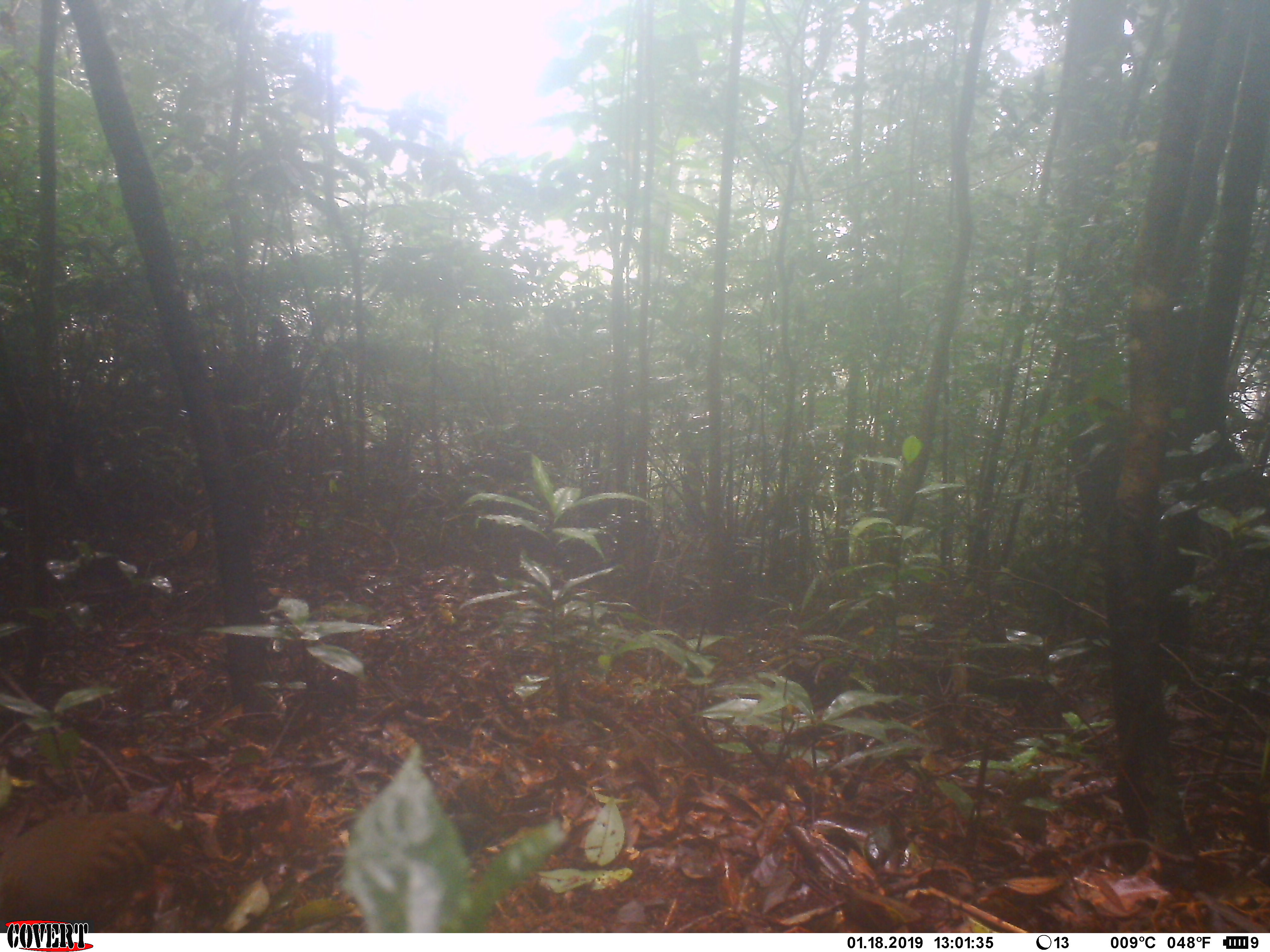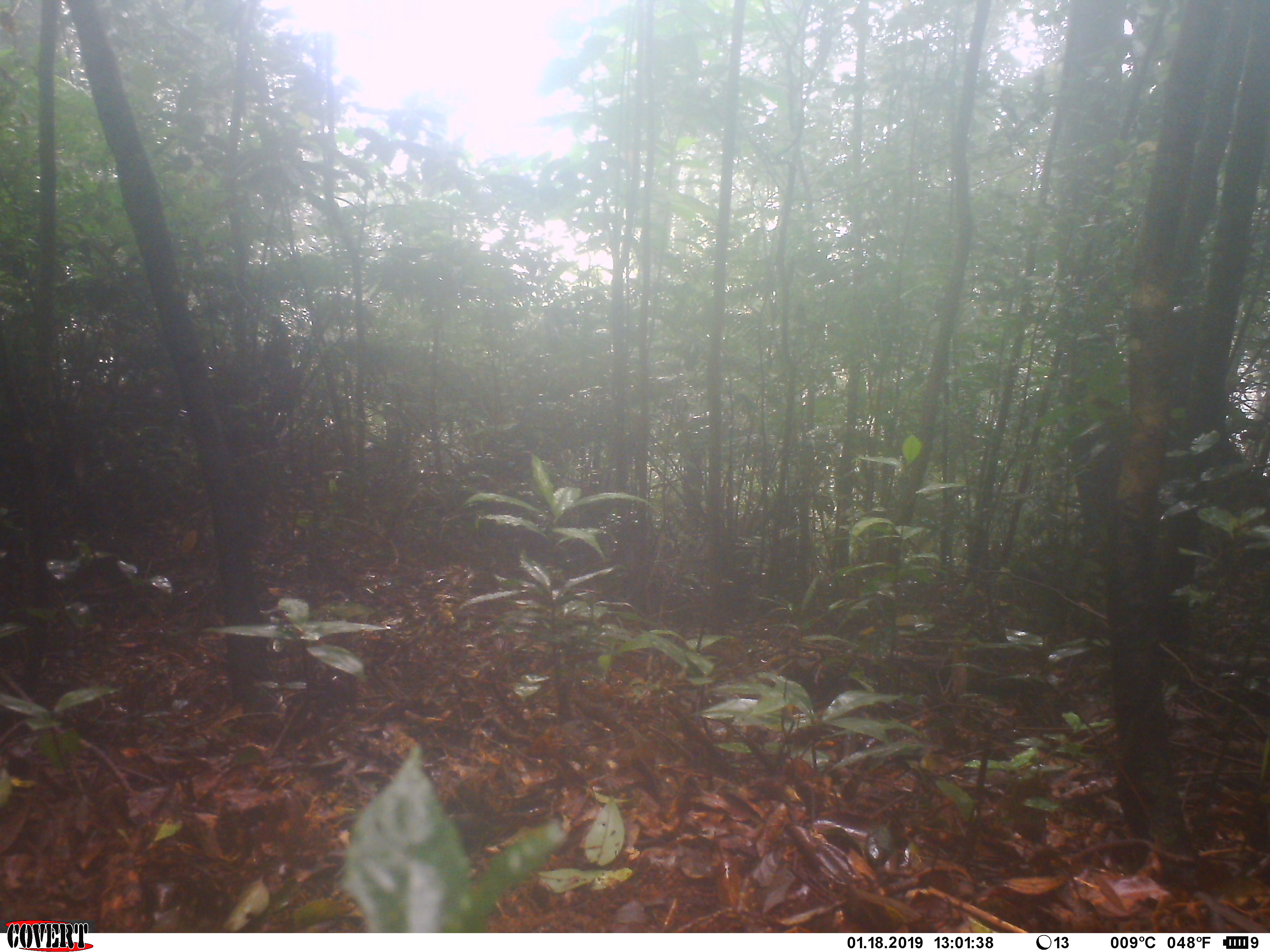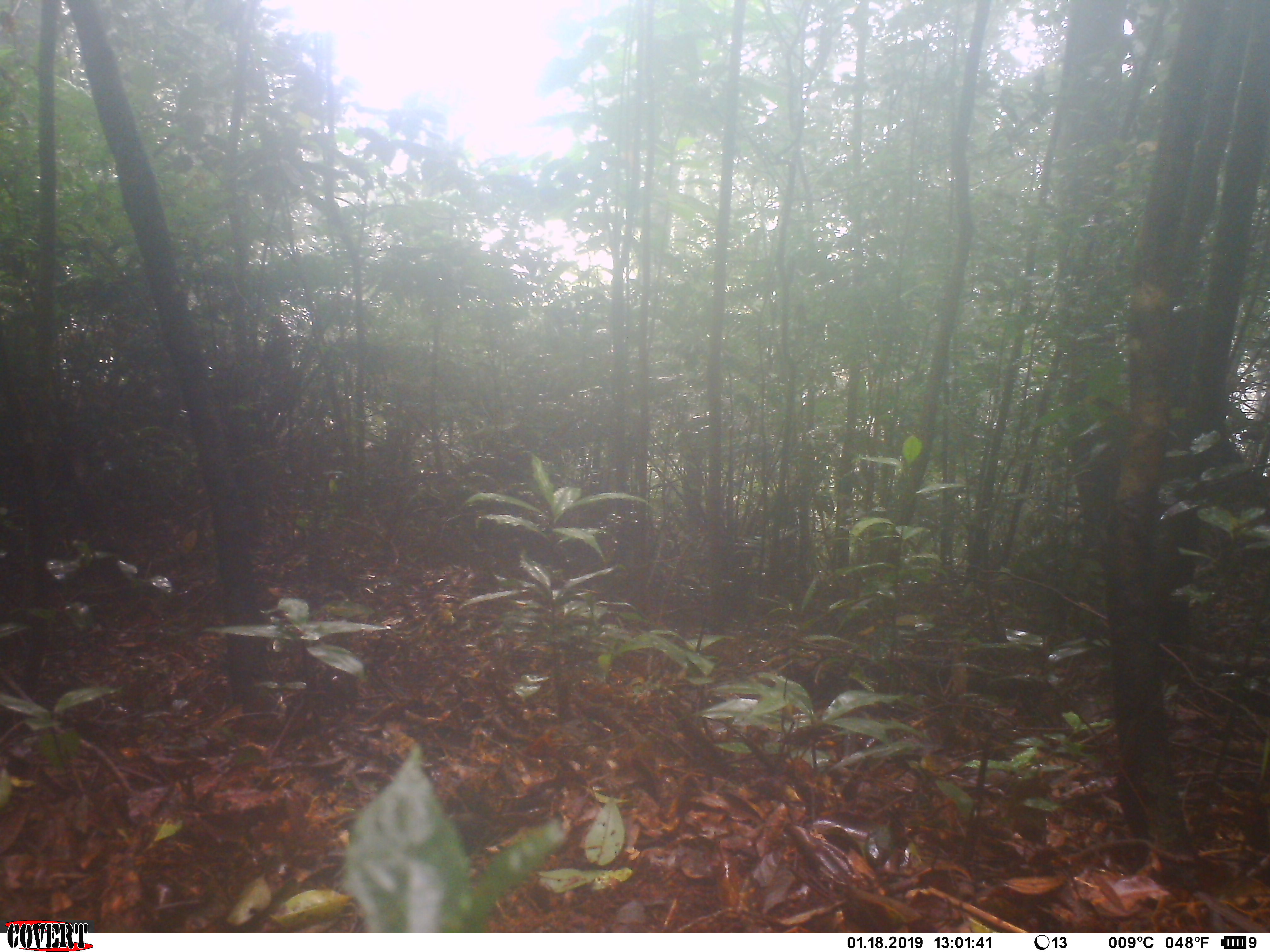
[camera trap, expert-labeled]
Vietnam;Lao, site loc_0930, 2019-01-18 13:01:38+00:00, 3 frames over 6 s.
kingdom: Animalia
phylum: Chordata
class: Aves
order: Galliformes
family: Phasianidae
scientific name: Phasianidae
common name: partridge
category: unidentified partridge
Unidentified partridge (partridge) (Phasianidae). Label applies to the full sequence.